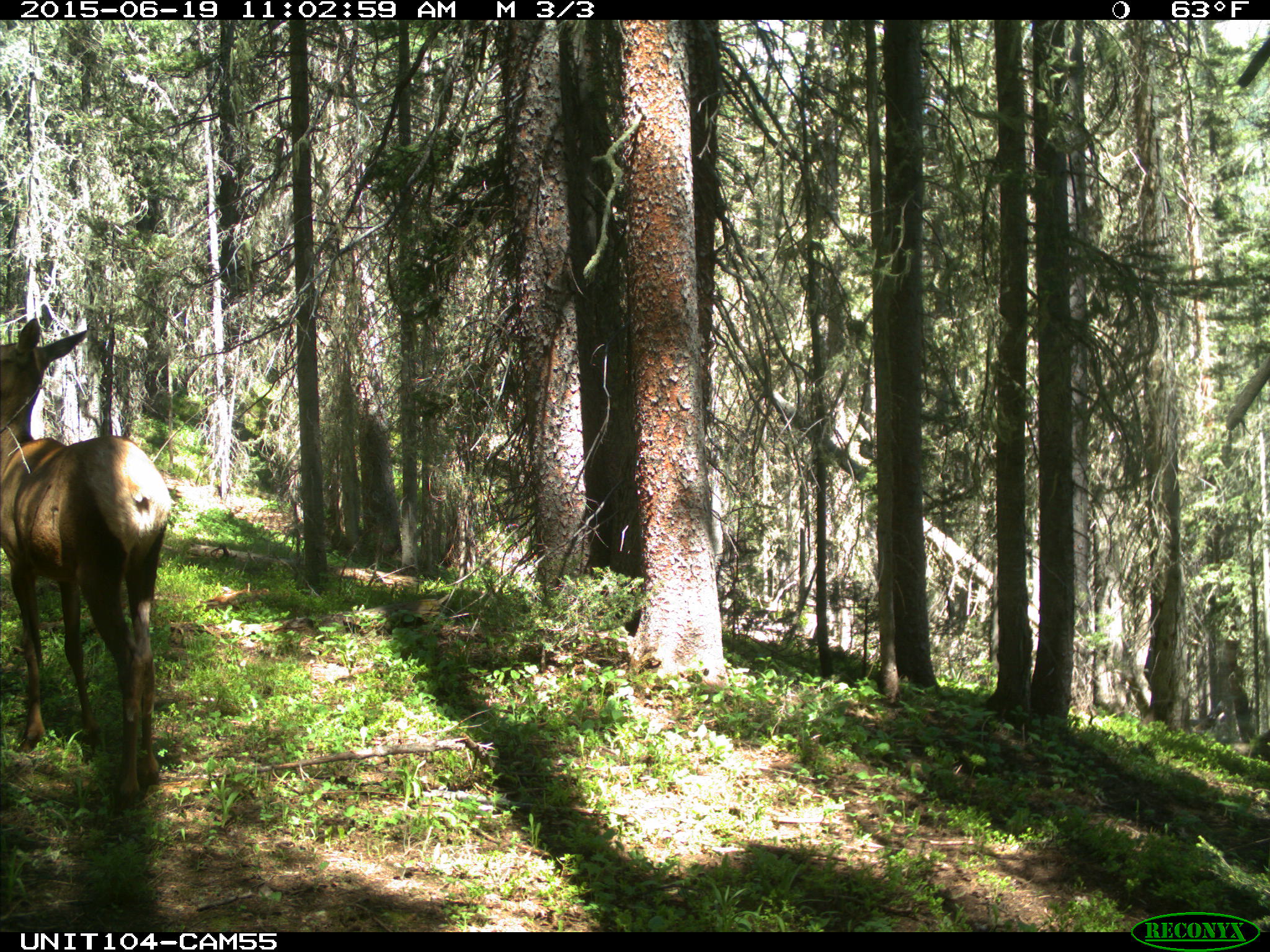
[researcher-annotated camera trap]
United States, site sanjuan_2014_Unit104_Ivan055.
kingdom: Animalia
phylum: Chordata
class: Mammalia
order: Artiodactyla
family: Cervidae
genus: Cervus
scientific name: Cervus elaphus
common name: red deer